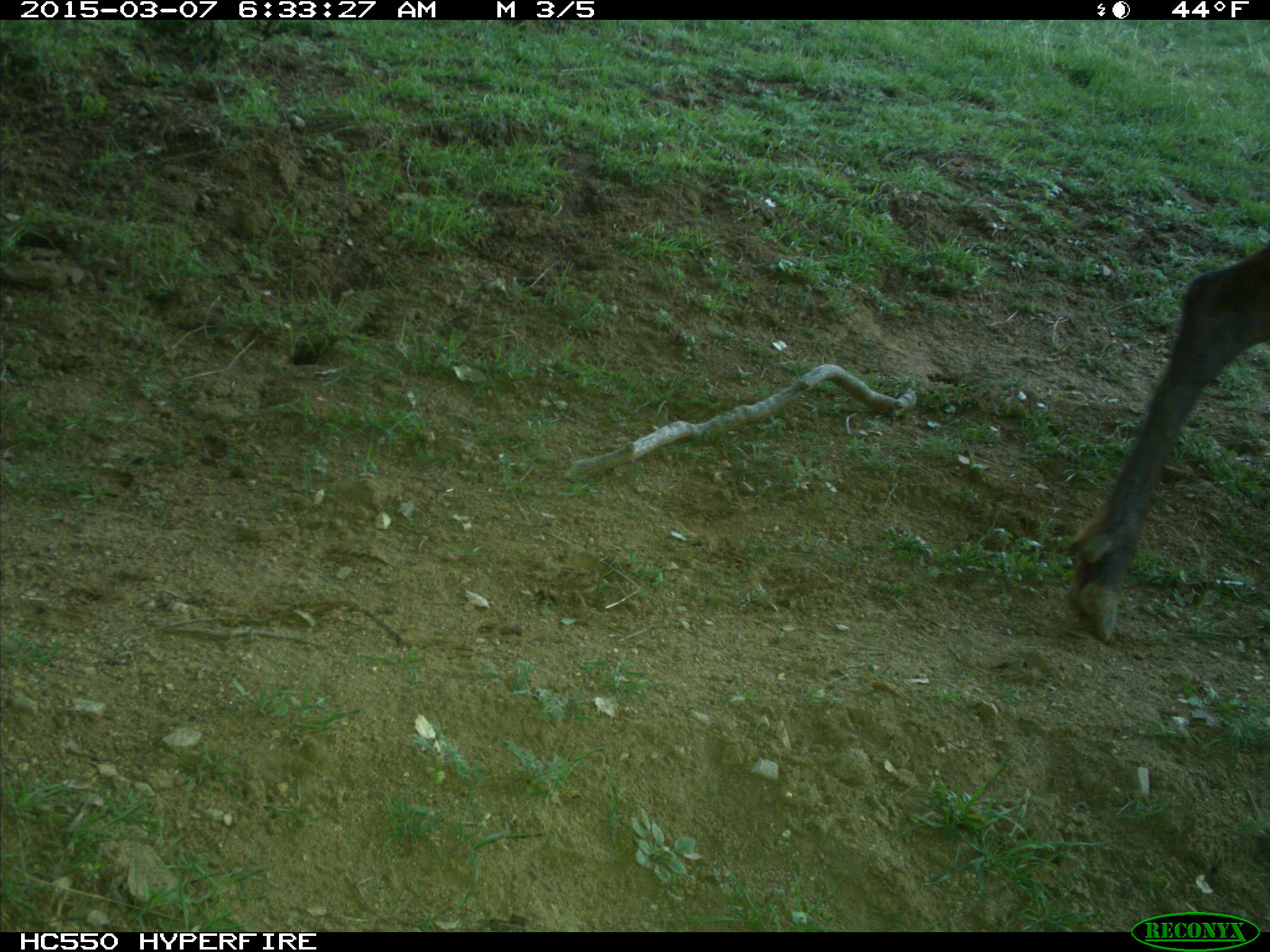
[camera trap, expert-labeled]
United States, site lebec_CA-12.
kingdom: Animalia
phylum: Chordata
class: Mammalia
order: Artiodactyla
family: Cervidae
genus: Cervus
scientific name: Cervus canadensis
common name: elk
Cervus canadensis (elk).